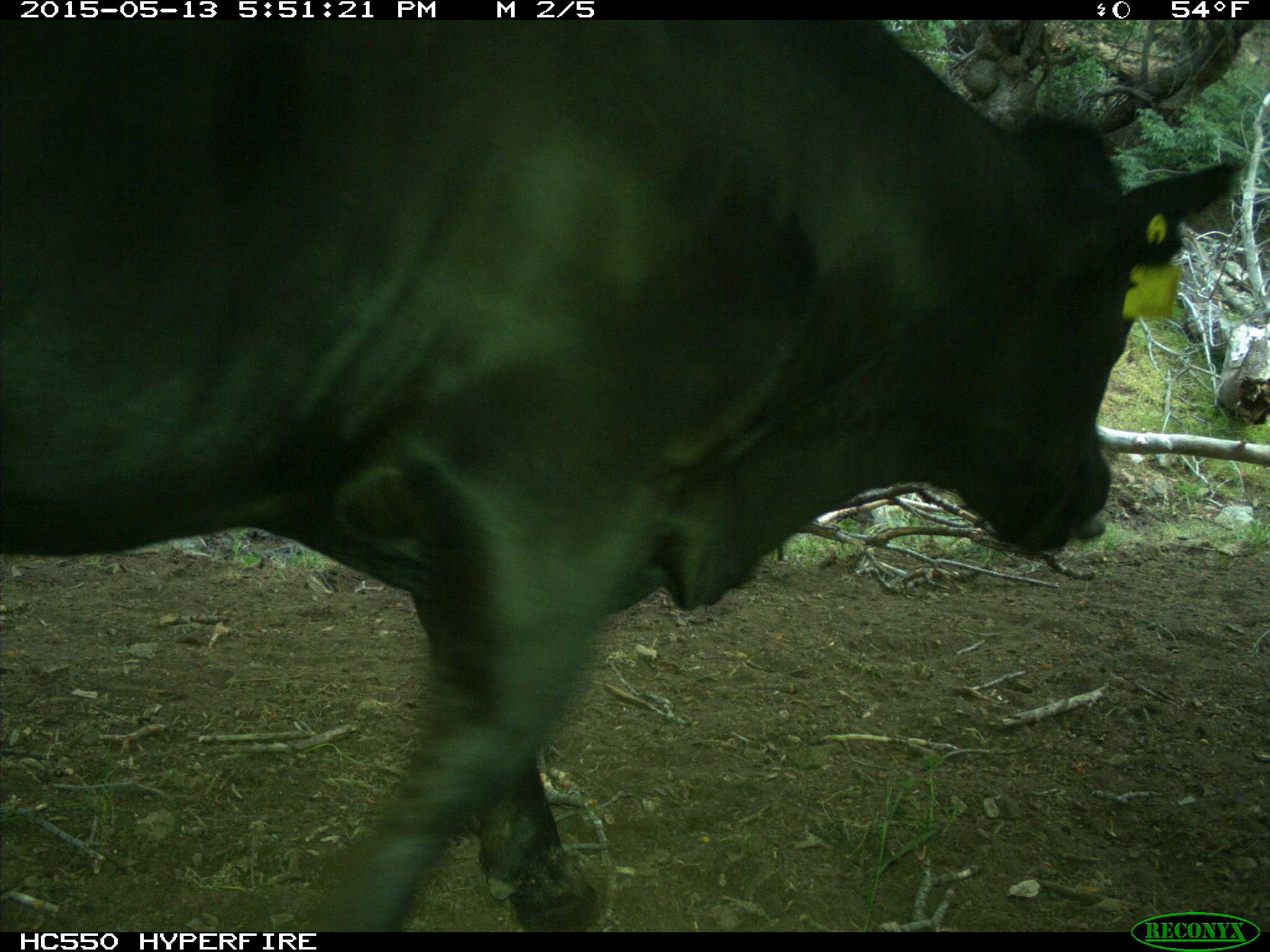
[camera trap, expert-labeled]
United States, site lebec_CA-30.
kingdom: Animalia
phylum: Chordata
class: Mammalia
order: Artiodactyla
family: Bovidae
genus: Bos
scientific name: Bos taurus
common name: domestic cow